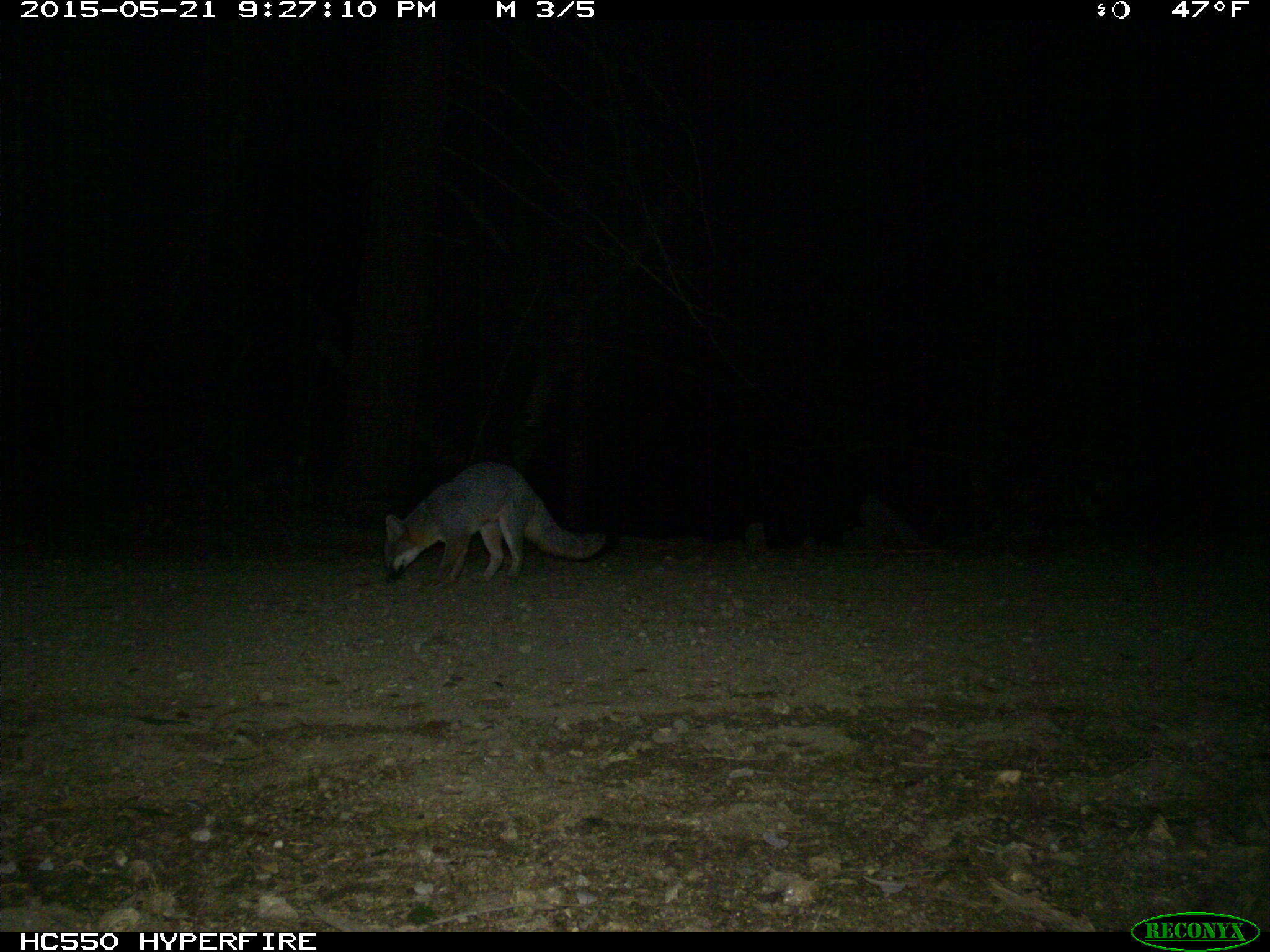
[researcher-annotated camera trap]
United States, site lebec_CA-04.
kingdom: Animalia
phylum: Chordata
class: Mammalia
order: Carnivora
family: Canidae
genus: Urocyon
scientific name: Urocyon cinereoargenteus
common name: gray fox